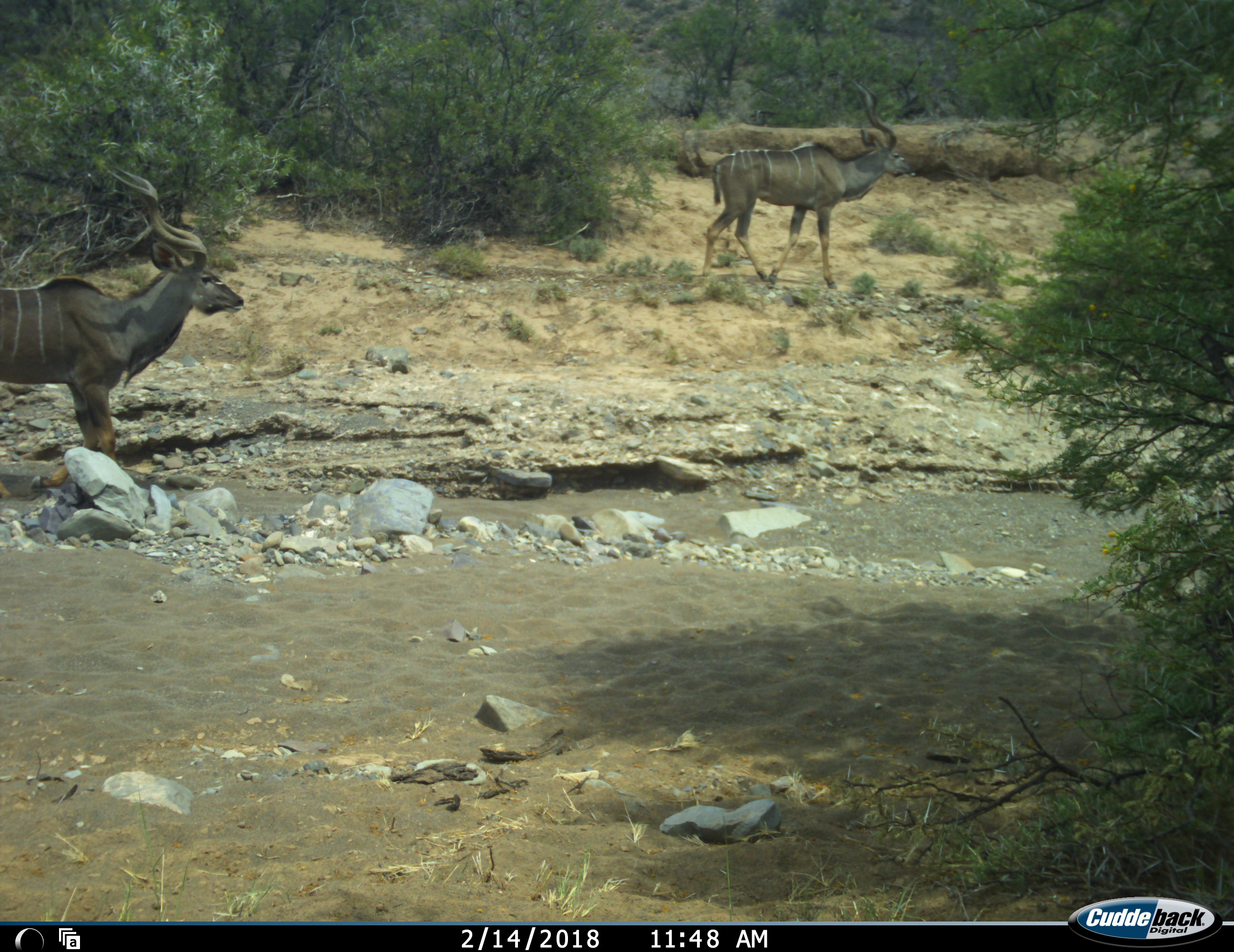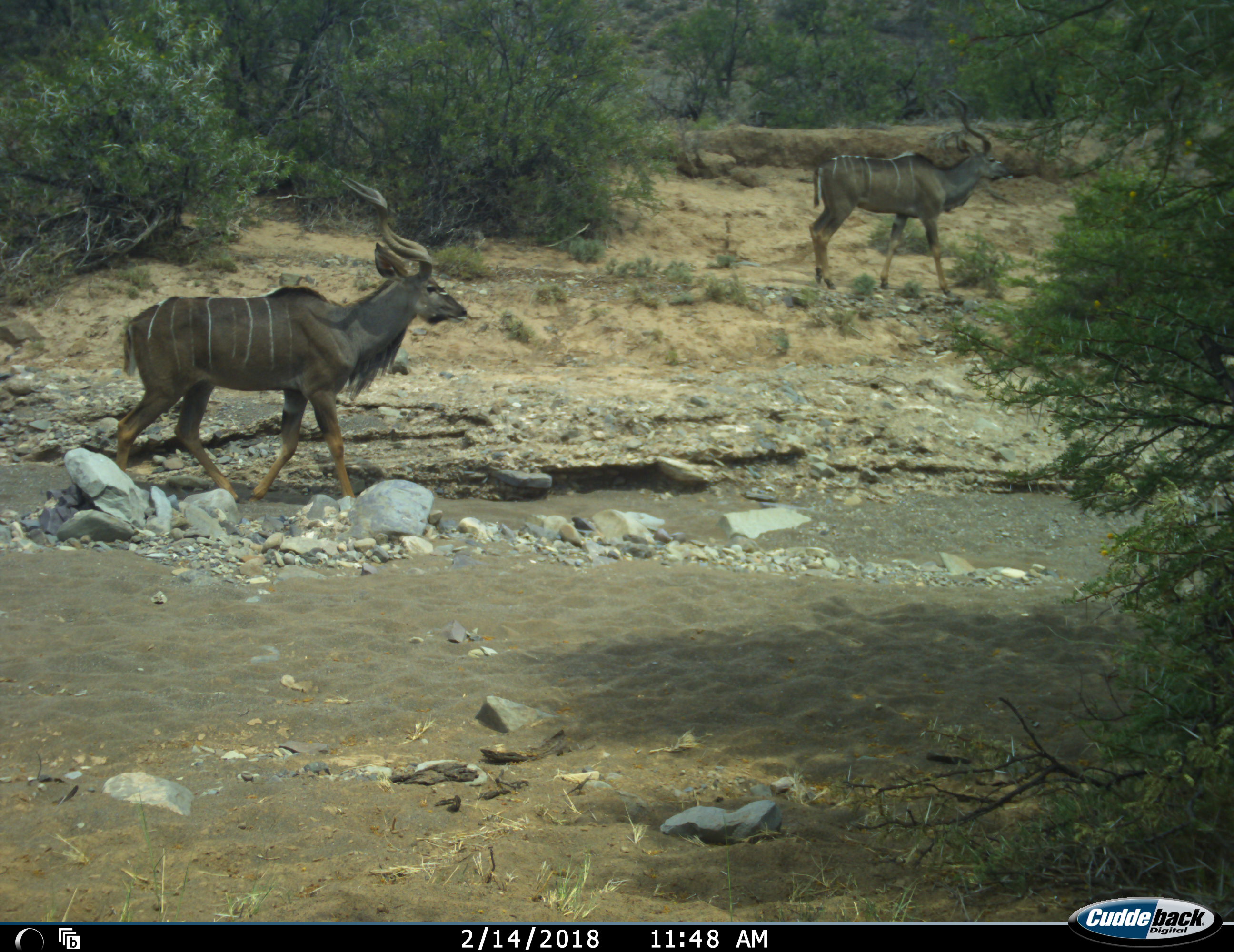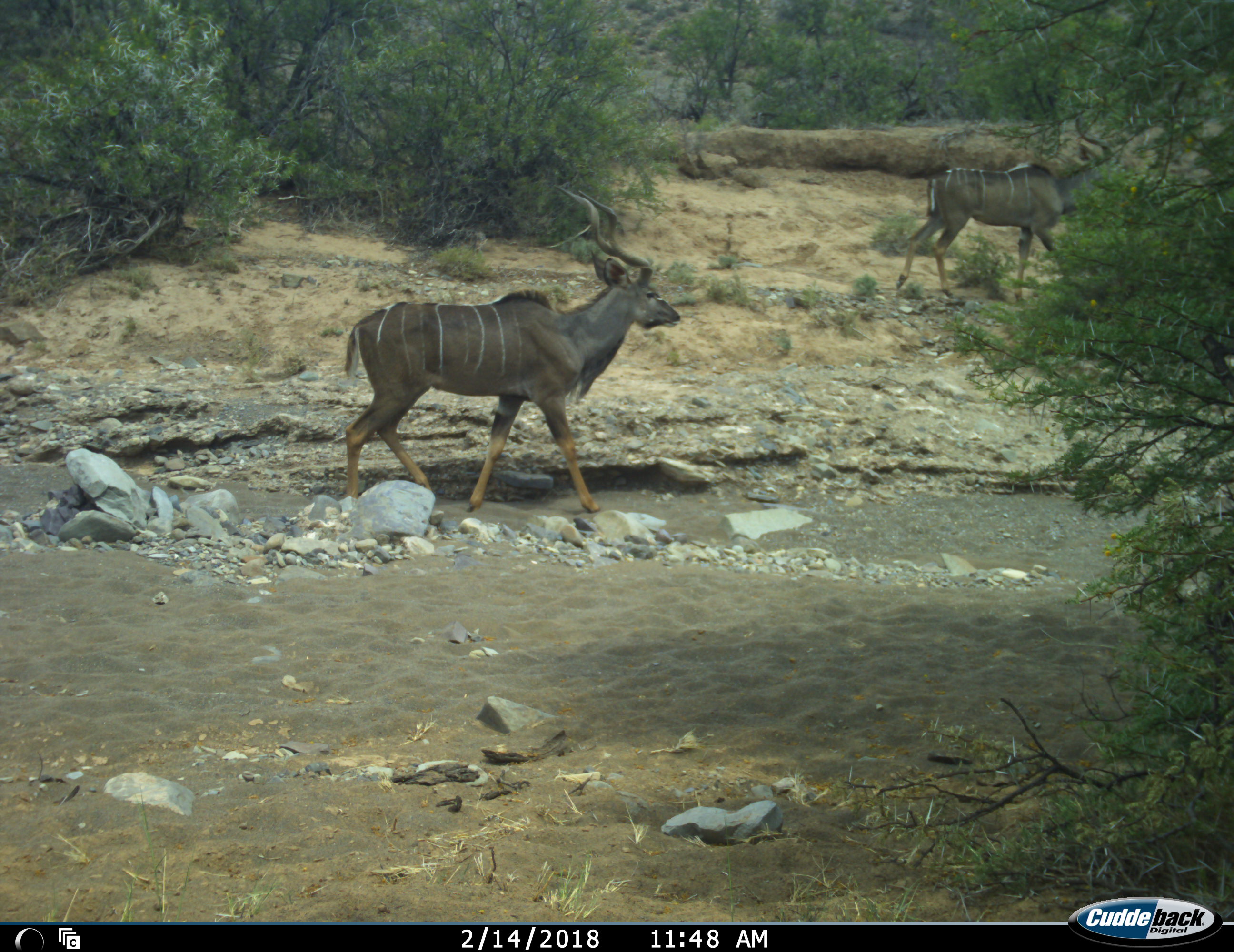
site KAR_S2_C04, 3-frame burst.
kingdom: Animalia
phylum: Chordata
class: Mammalia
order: Artiodactyla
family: Bovidae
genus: Tragelaphus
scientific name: Tragelaphus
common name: kudu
Kudu (Tragelaphus), count 2. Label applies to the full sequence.